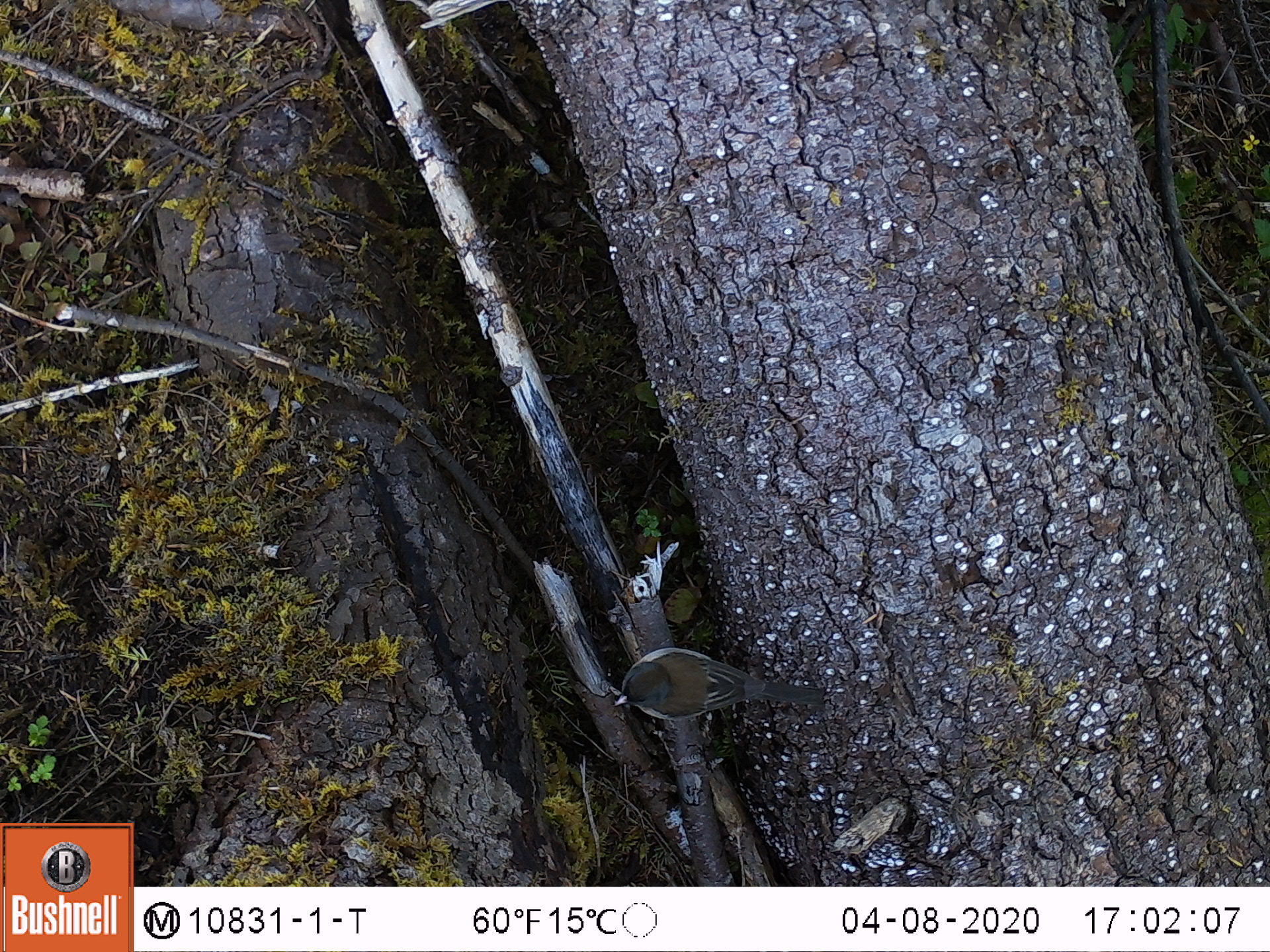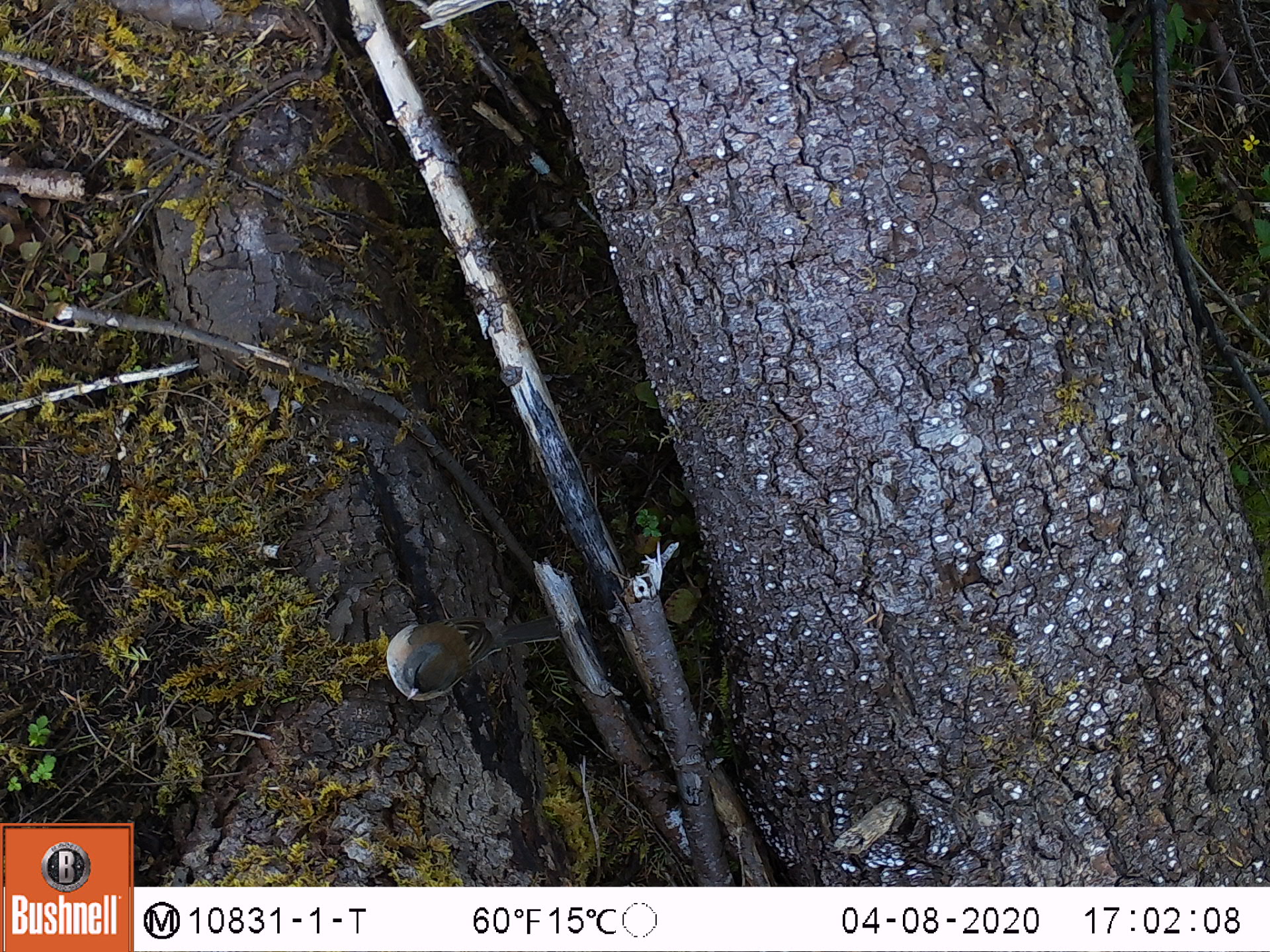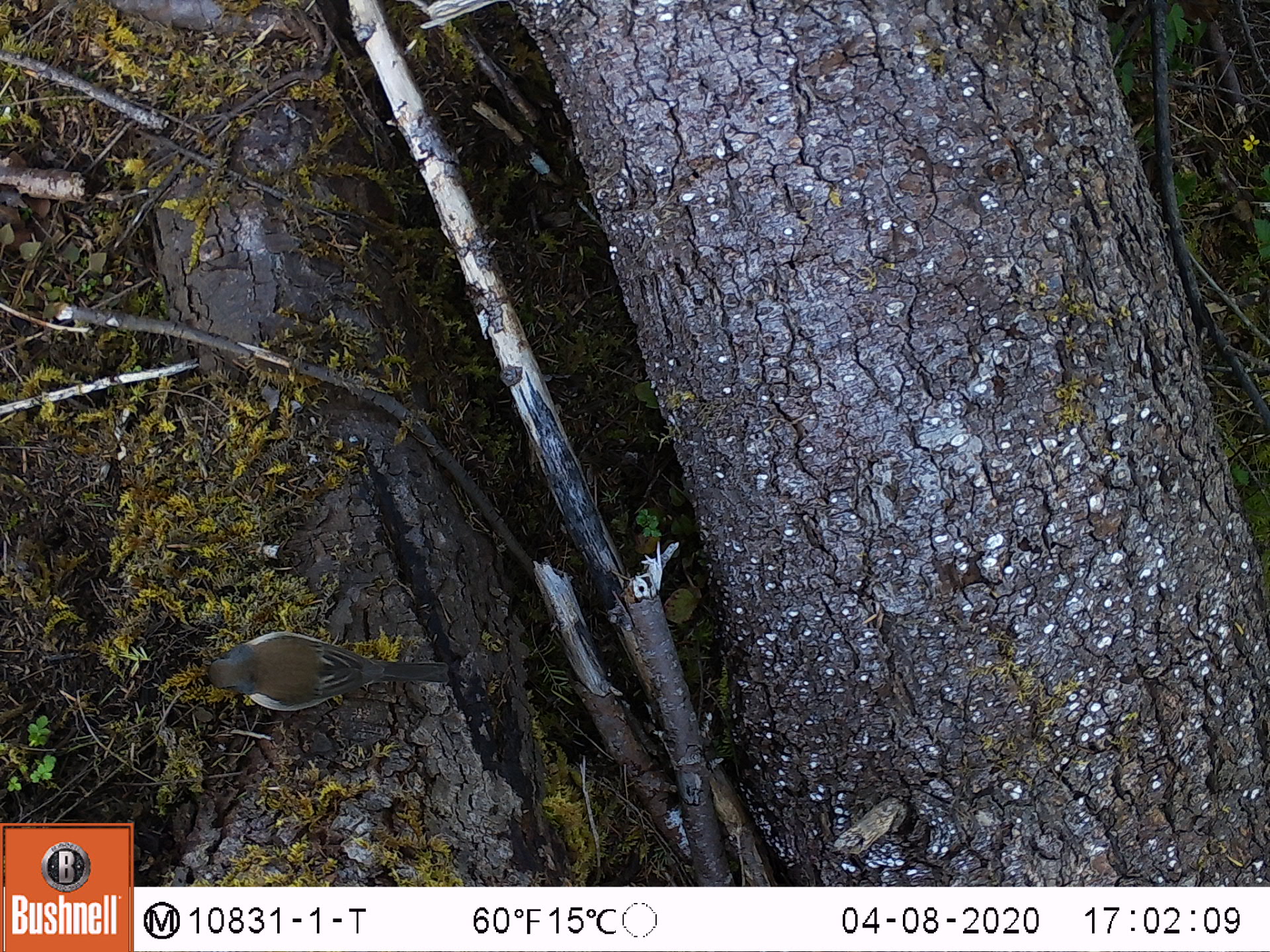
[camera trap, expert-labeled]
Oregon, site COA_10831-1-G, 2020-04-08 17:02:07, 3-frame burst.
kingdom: Animalia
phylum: Chordata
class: Aves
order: Passeriformes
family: Passerellidae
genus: Junco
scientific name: Junco hyemalis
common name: dark-eyed junco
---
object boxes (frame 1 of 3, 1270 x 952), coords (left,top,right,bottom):
dark-eyed junco: (601,634,835,741)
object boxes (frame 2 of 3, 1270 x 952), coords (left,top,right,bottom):
dark-eyed junco: (381,604,567,709)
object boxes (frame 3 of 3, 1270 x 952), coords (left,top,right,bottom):
dark-eyed junco: (206,630,453,715)